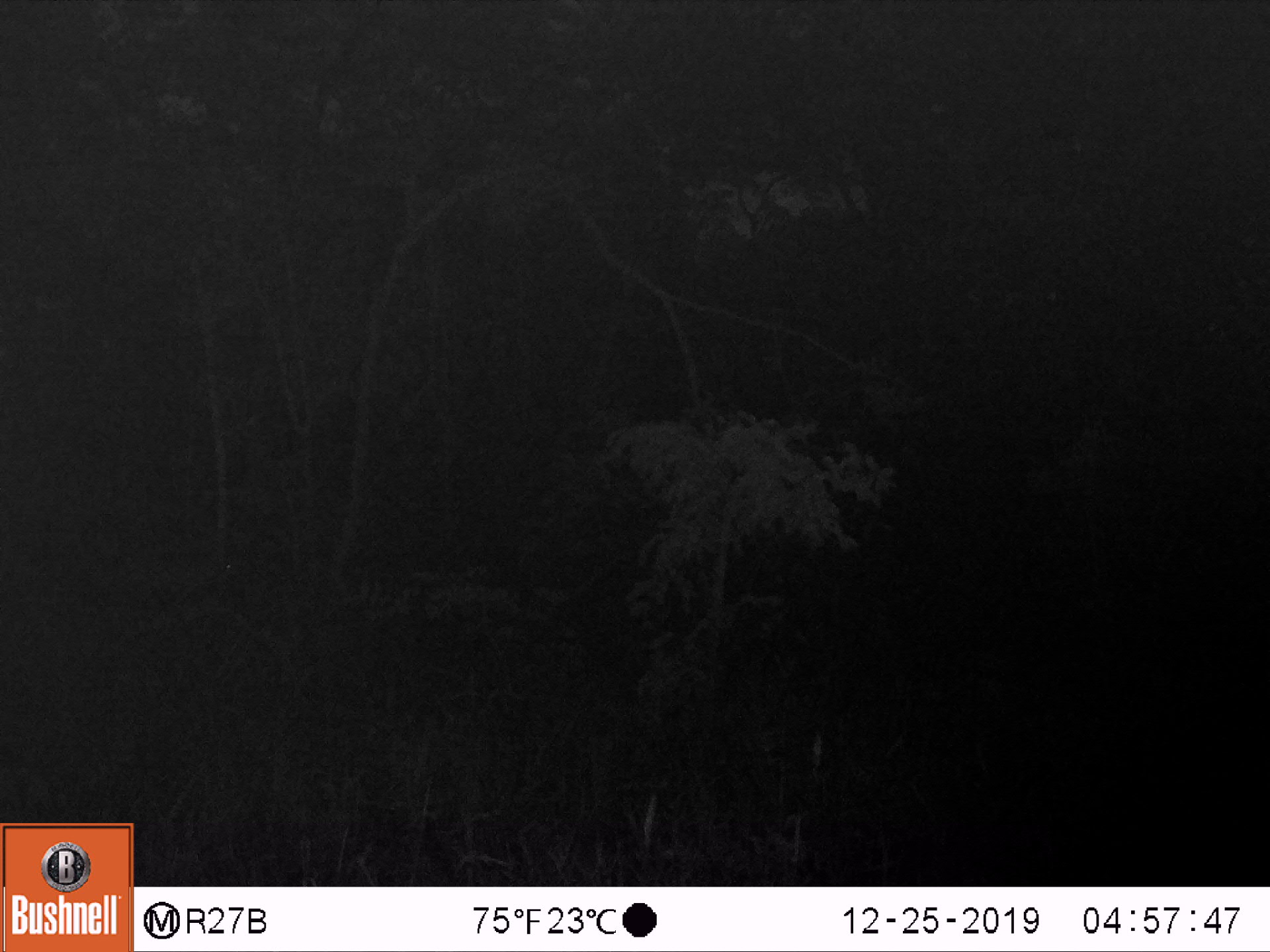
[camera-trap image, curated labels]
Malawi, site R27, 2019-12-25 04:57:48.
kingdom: Animalia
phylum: Chordata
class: Mammalia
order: Artiodactyla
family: Bovidae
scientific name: Antilopinae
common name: small antelope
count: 1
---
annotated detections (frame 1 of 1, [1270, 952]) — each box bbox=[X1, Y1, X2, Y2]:
small antelope: bbox=[110, 551, 257, 622]